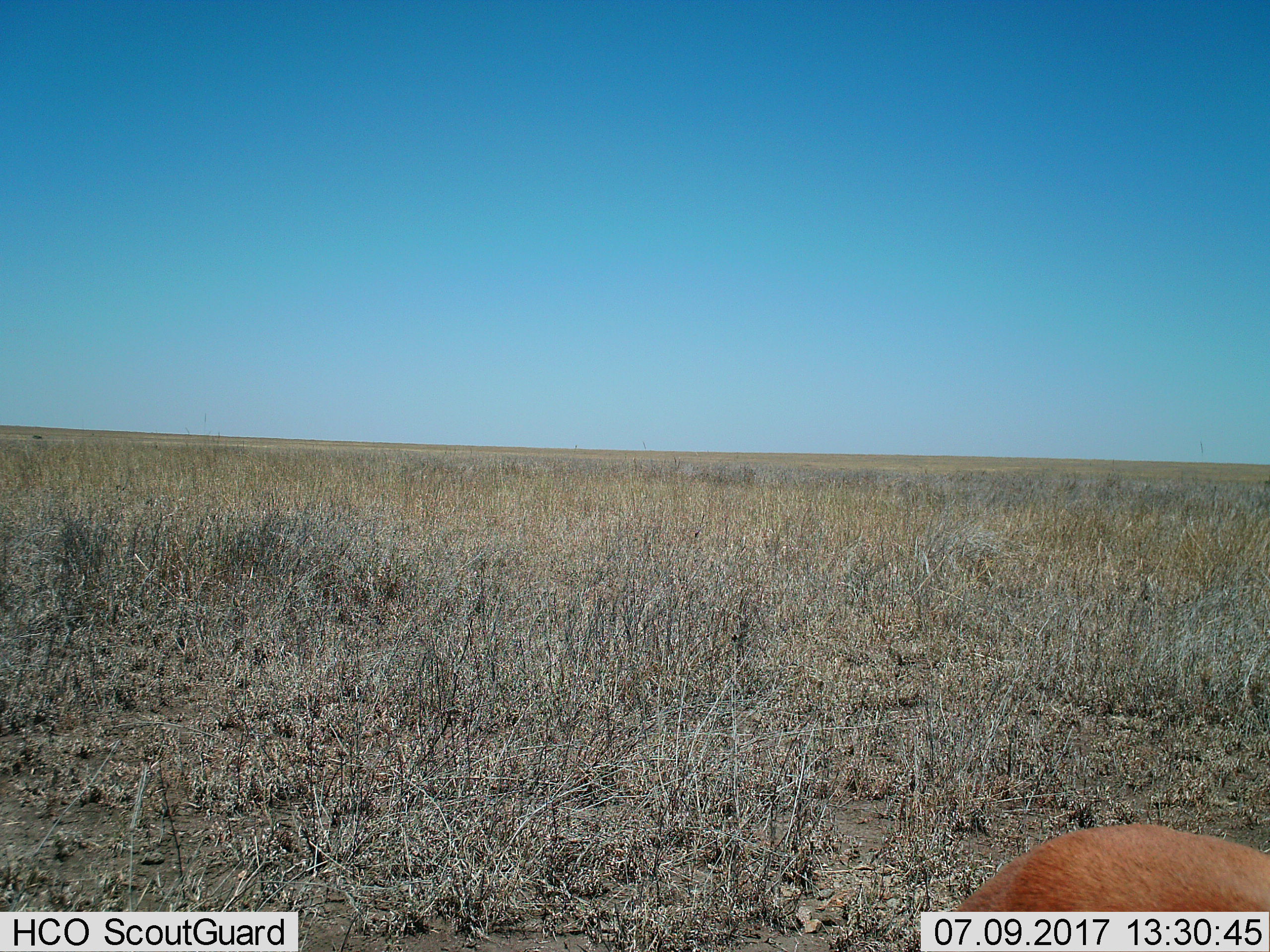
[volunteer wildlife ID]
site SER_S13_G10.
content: unidentified animal